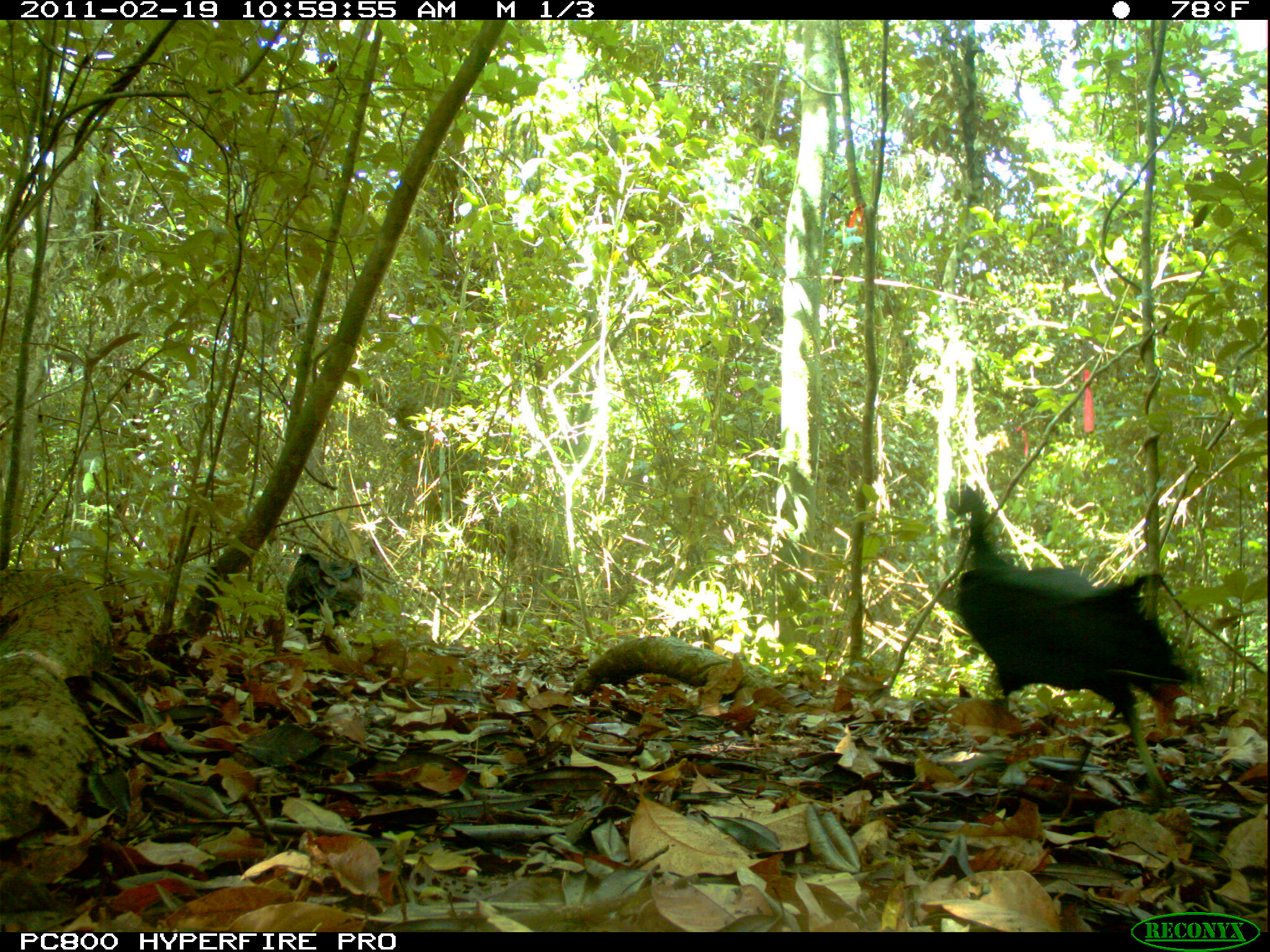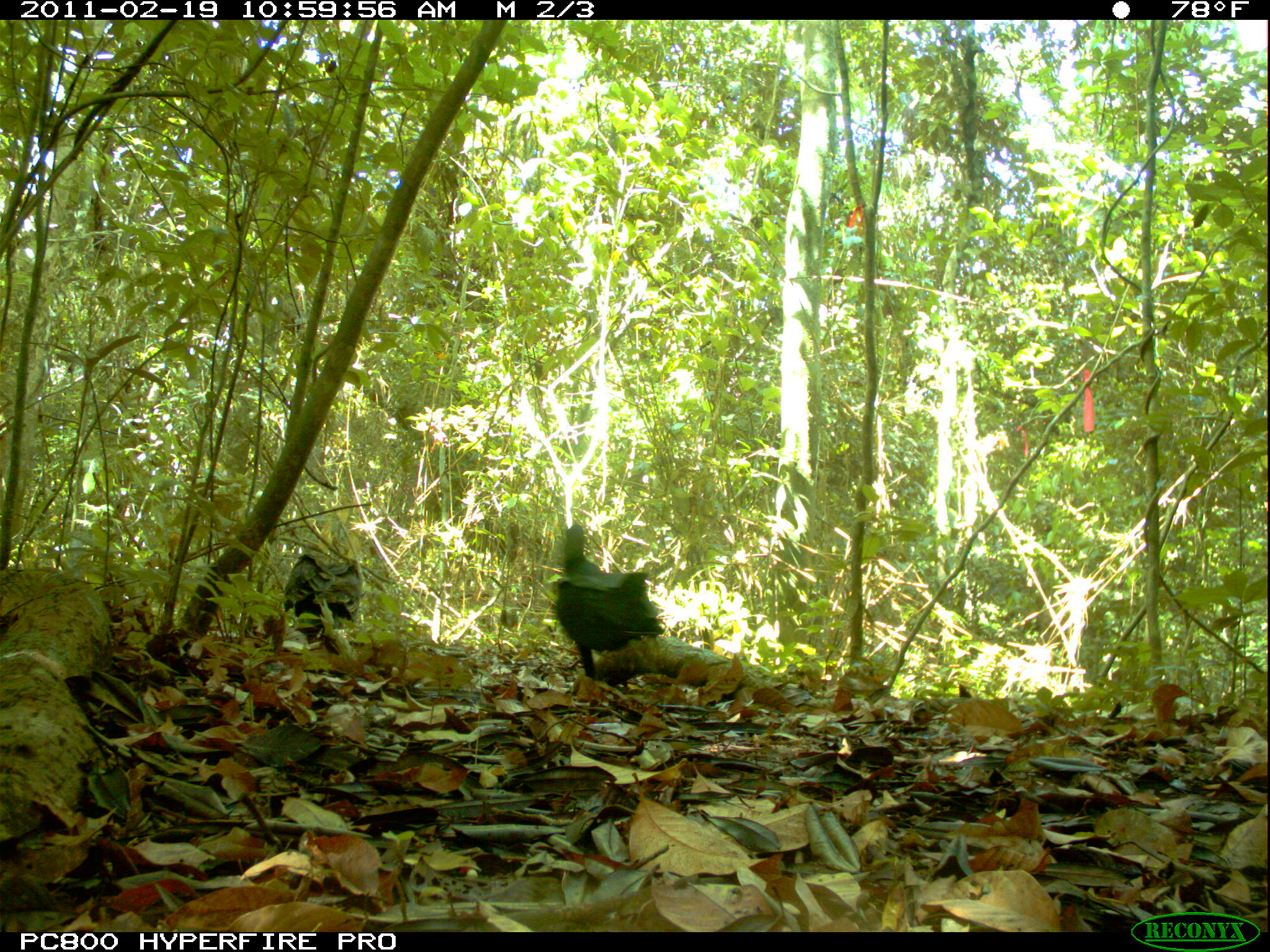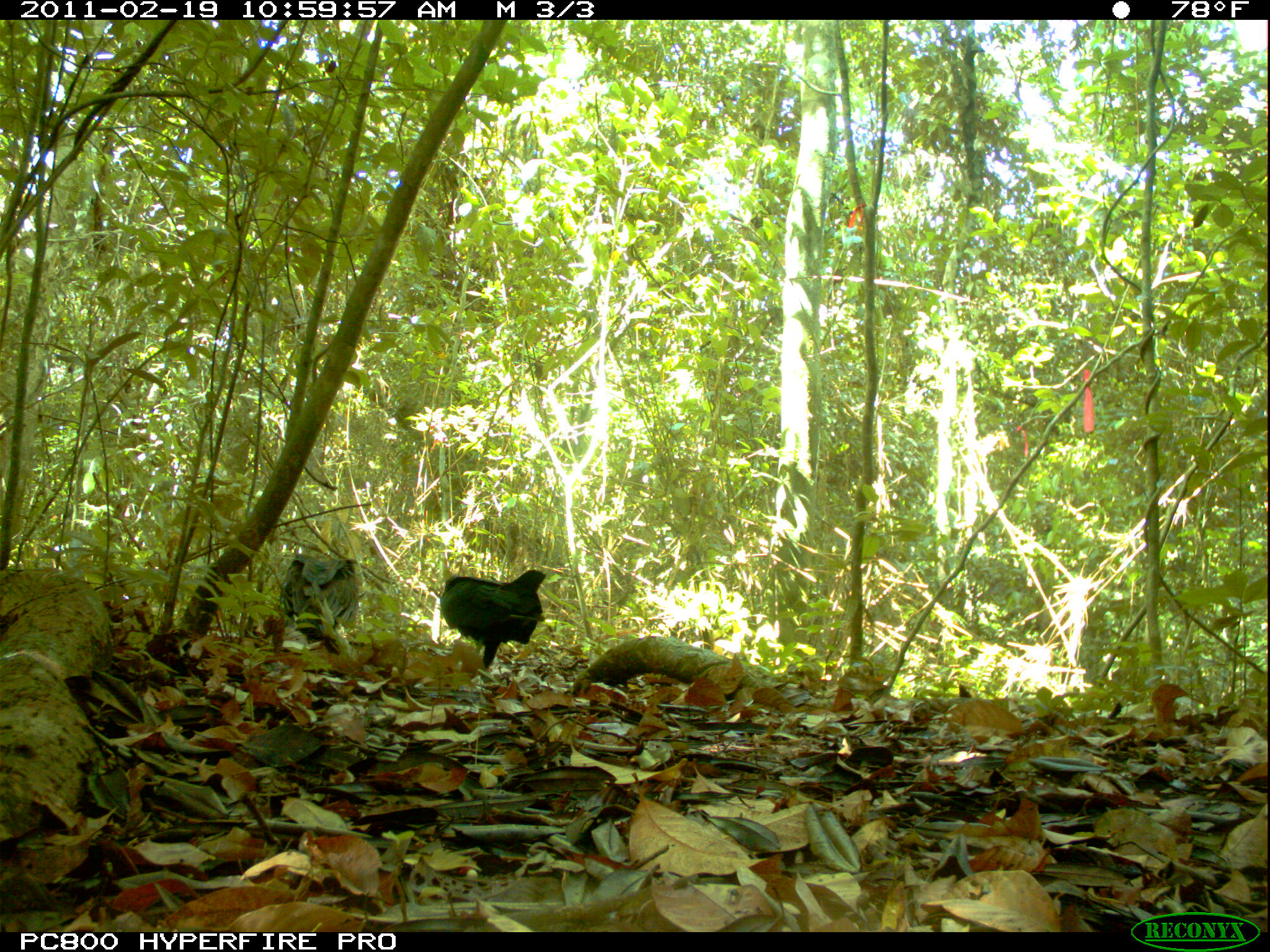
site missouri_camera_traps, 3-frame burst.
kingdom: Animalia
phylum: Chordata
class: Aves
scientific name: Aves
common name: bird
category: bird spec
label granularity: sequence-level